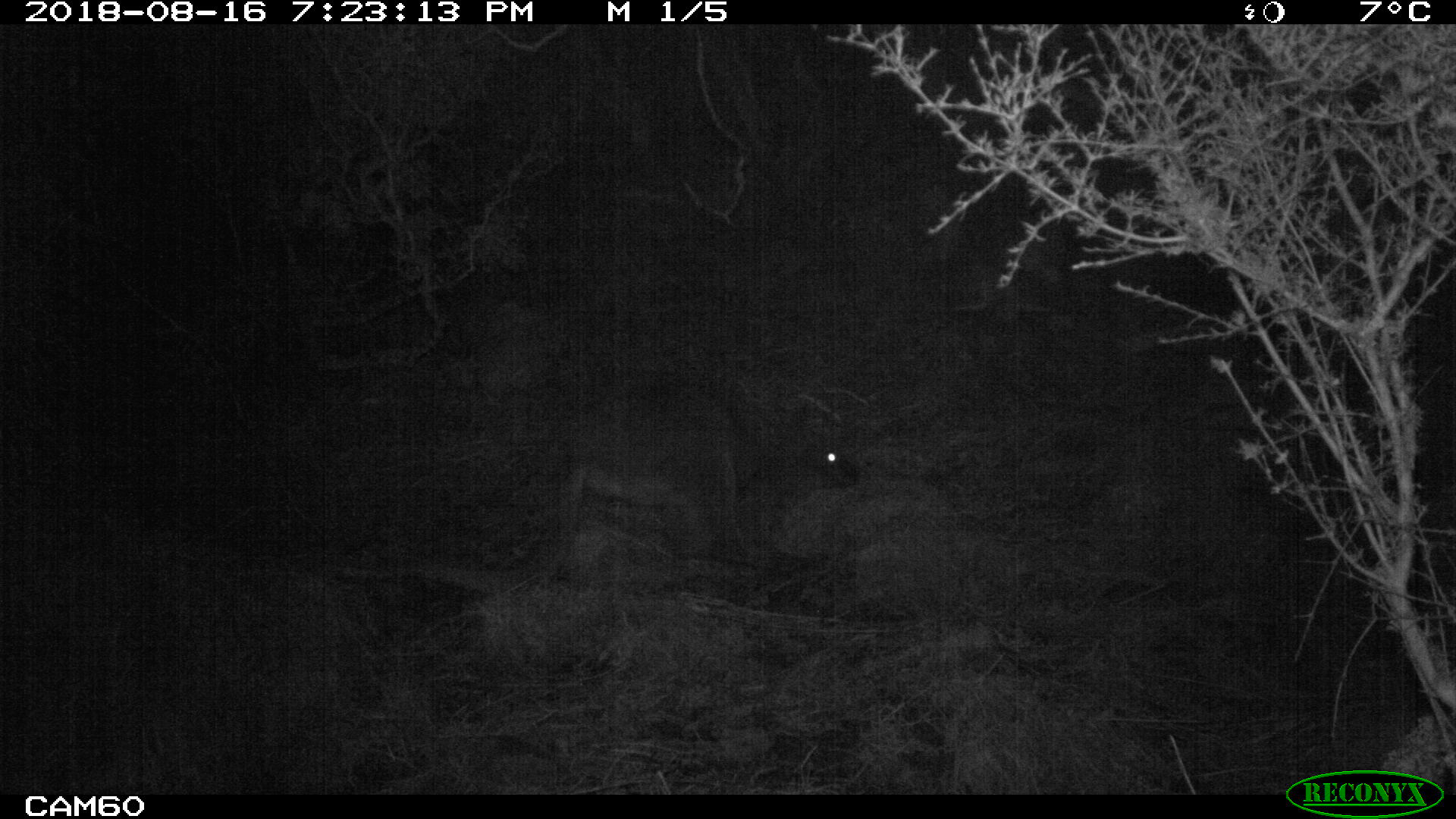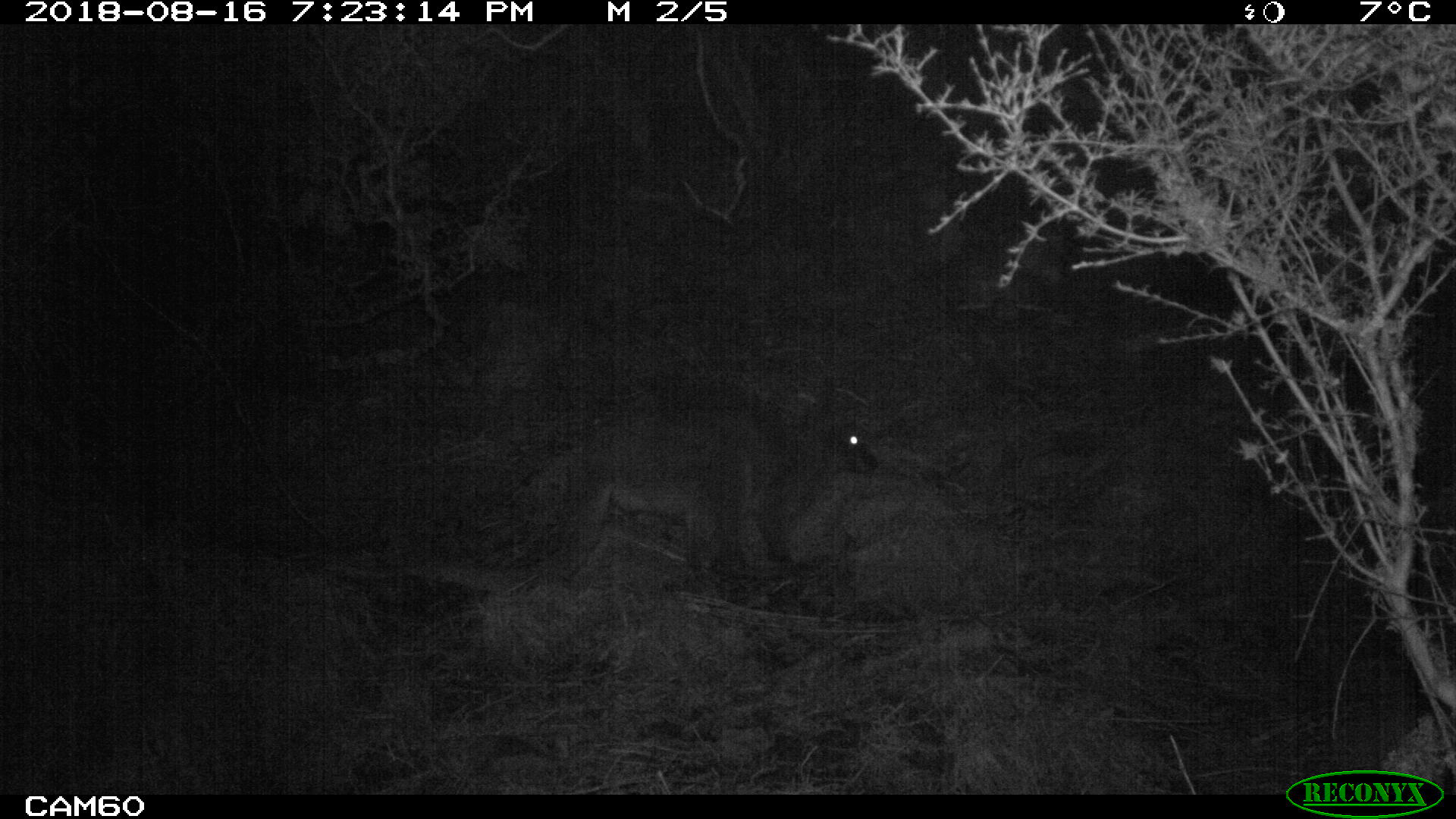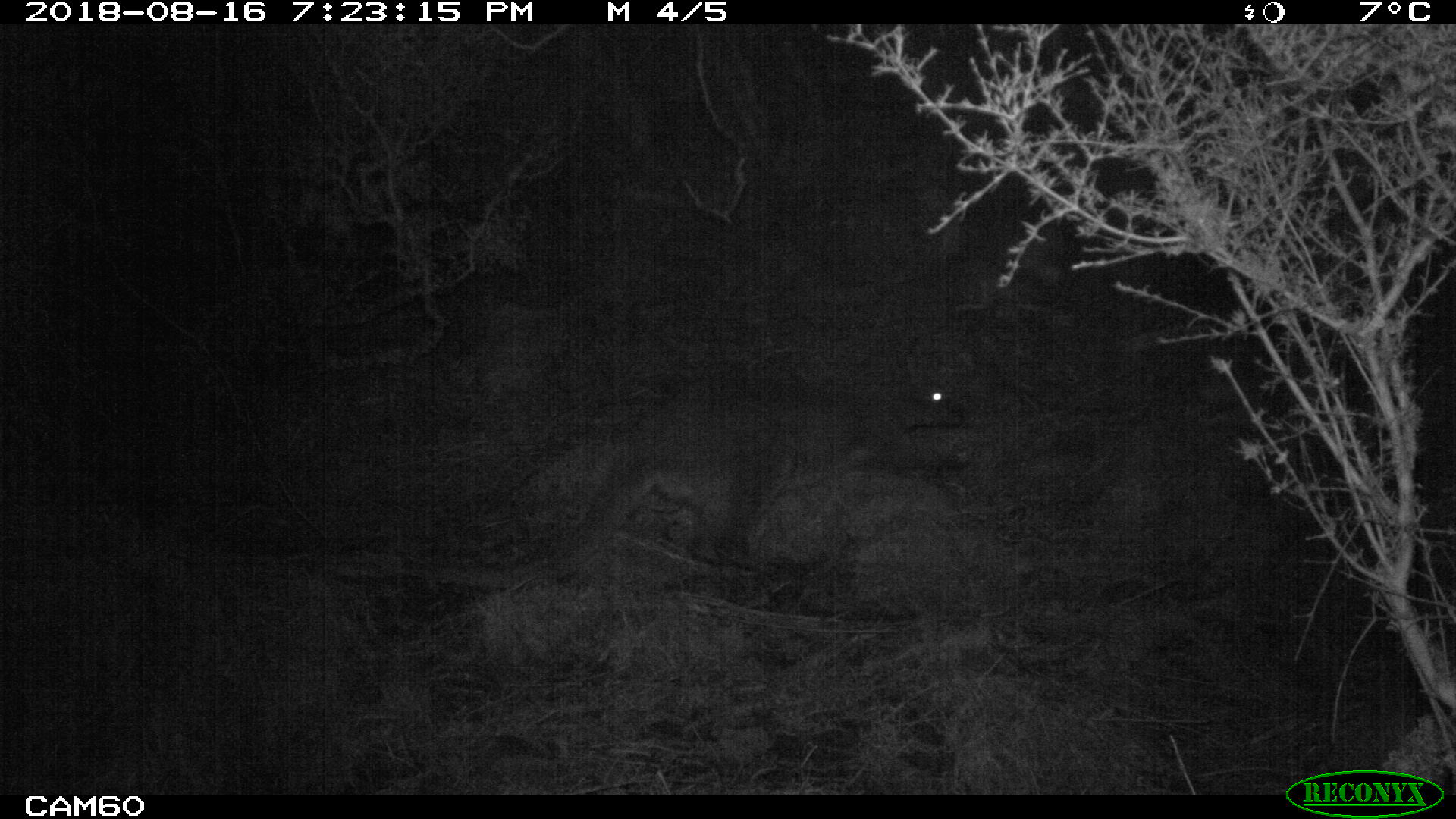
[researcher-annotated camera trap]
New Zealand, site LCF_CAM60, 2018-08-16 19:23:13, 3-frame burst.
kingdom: Animalia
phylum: Chordata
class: Mammalia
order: Diprotodontia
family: Macropodidae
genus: Notamacropus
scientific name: Notamacropus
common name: wallaby